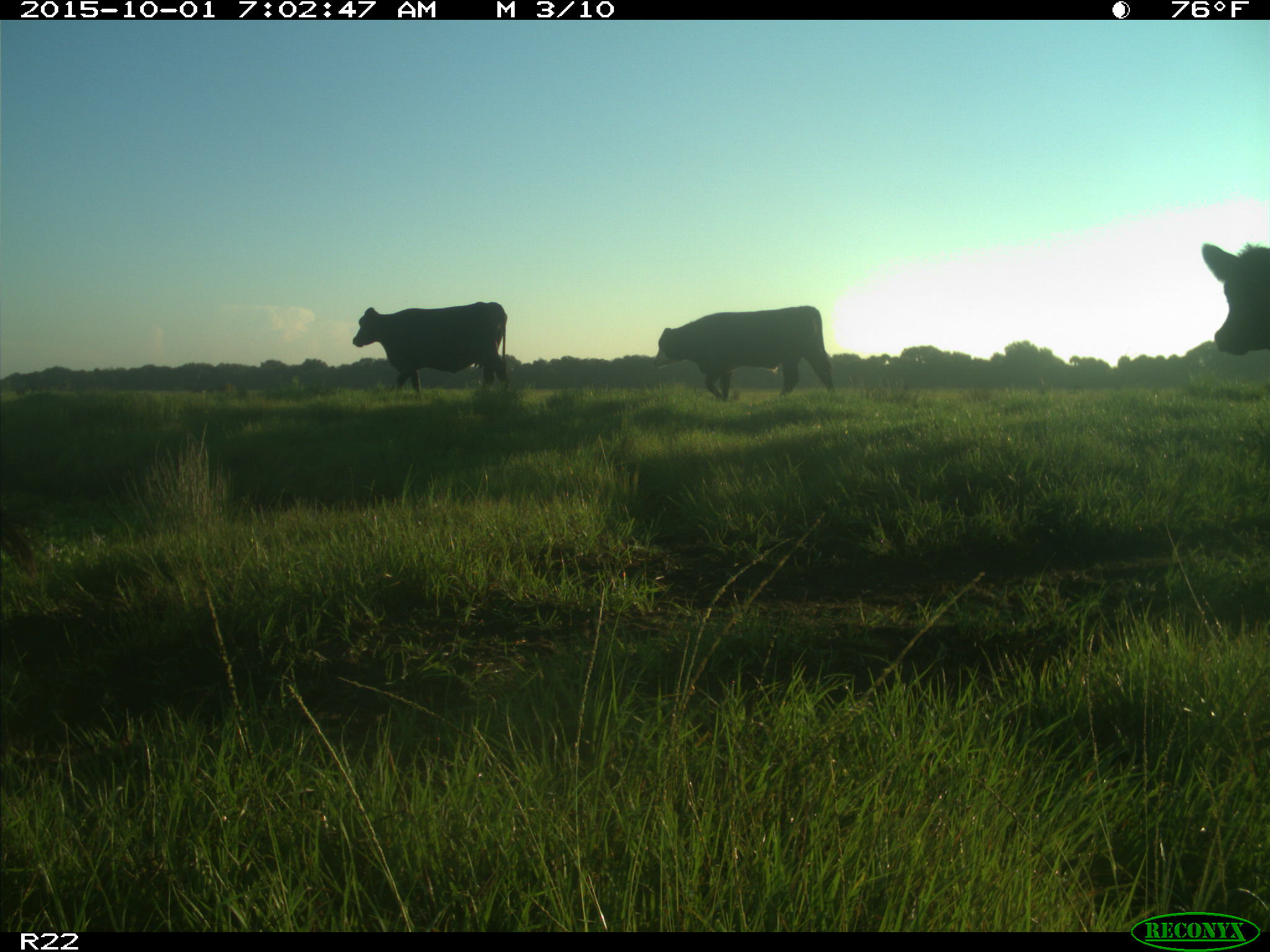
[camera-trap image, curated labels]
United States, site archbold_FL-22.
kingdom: Animalia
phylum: Chordata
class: Mammalia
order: Artiodactyla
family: Bovidae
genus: Bos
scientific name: Bos taurus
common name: domestic cow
Bos taurus (domestic cow).